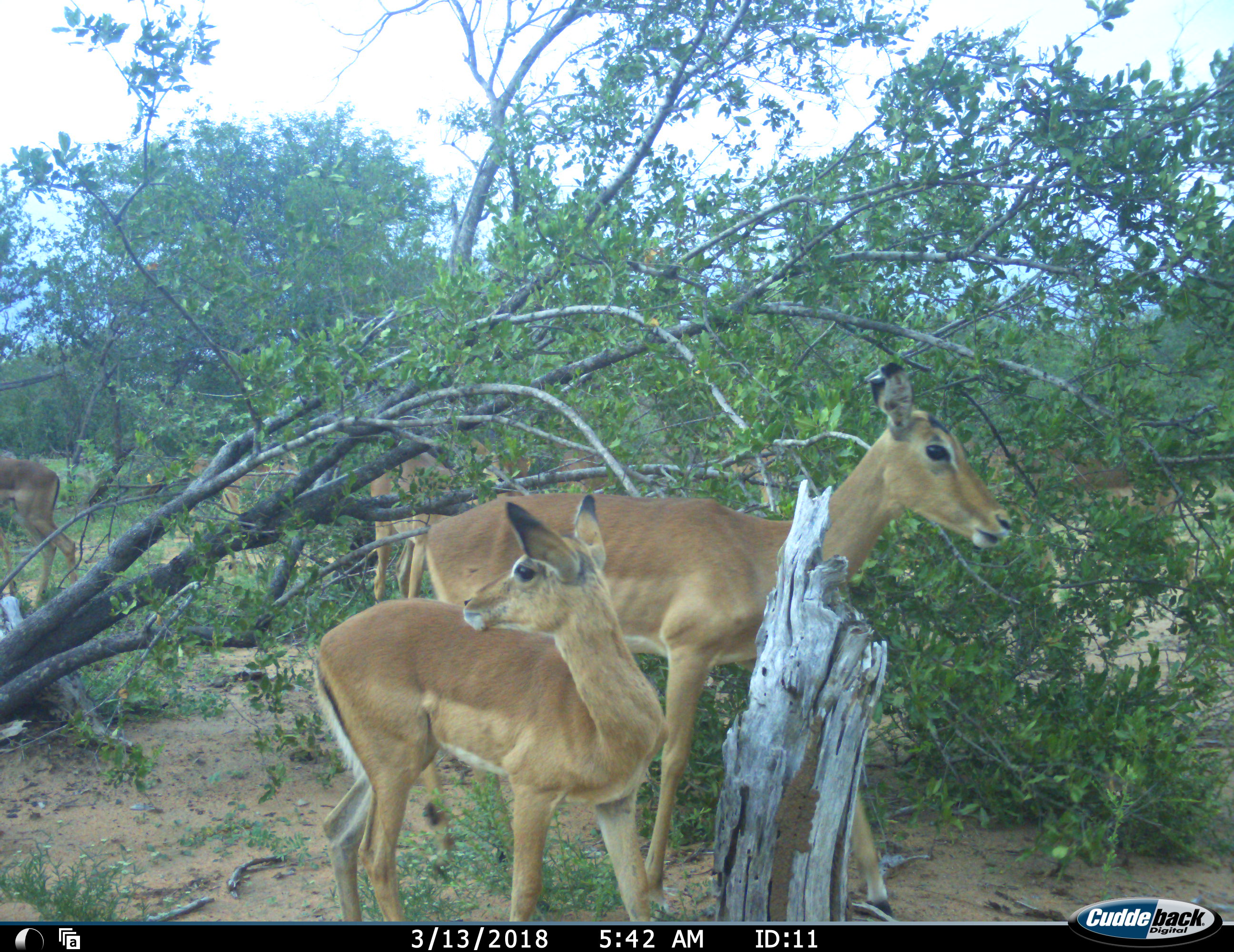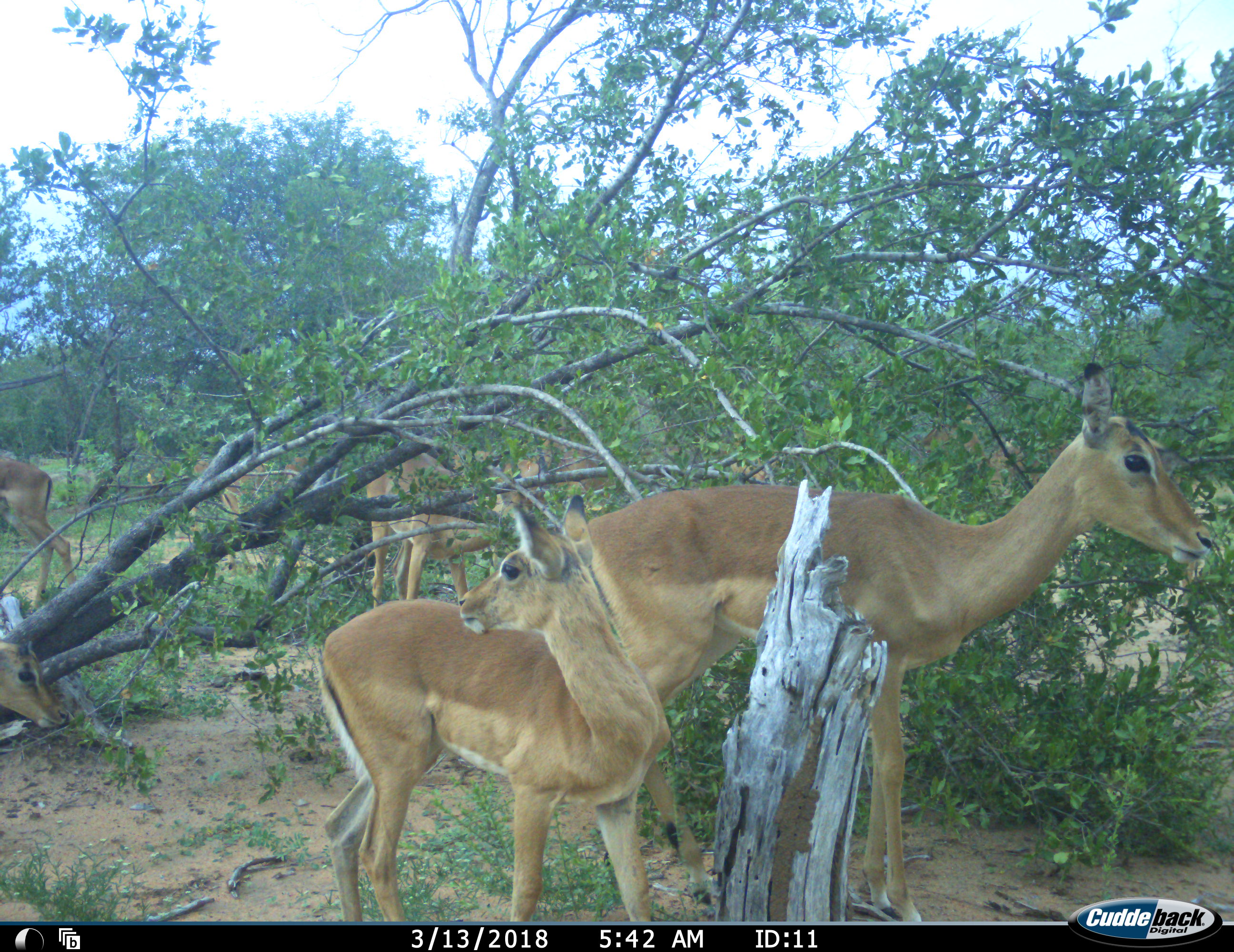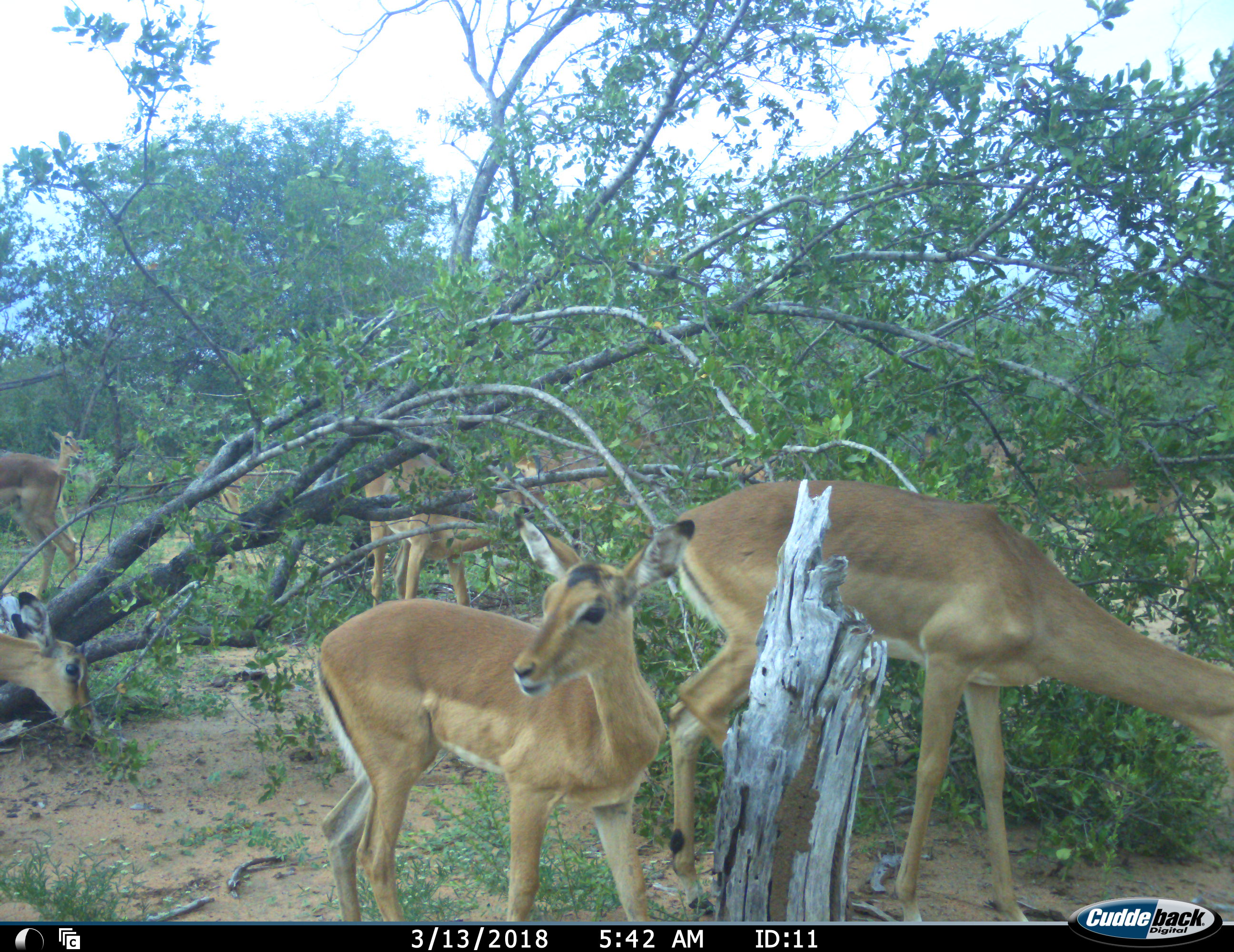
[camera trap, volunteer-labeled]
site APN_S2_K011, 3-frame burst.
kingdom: Animalia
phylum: Chordata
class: Mammalia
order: Artiodactyla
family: Bovidae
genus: Aepyceros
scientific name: Aepyceros melampus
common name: impala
Impala (Aepyceros melampus), count 7. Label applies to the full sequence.